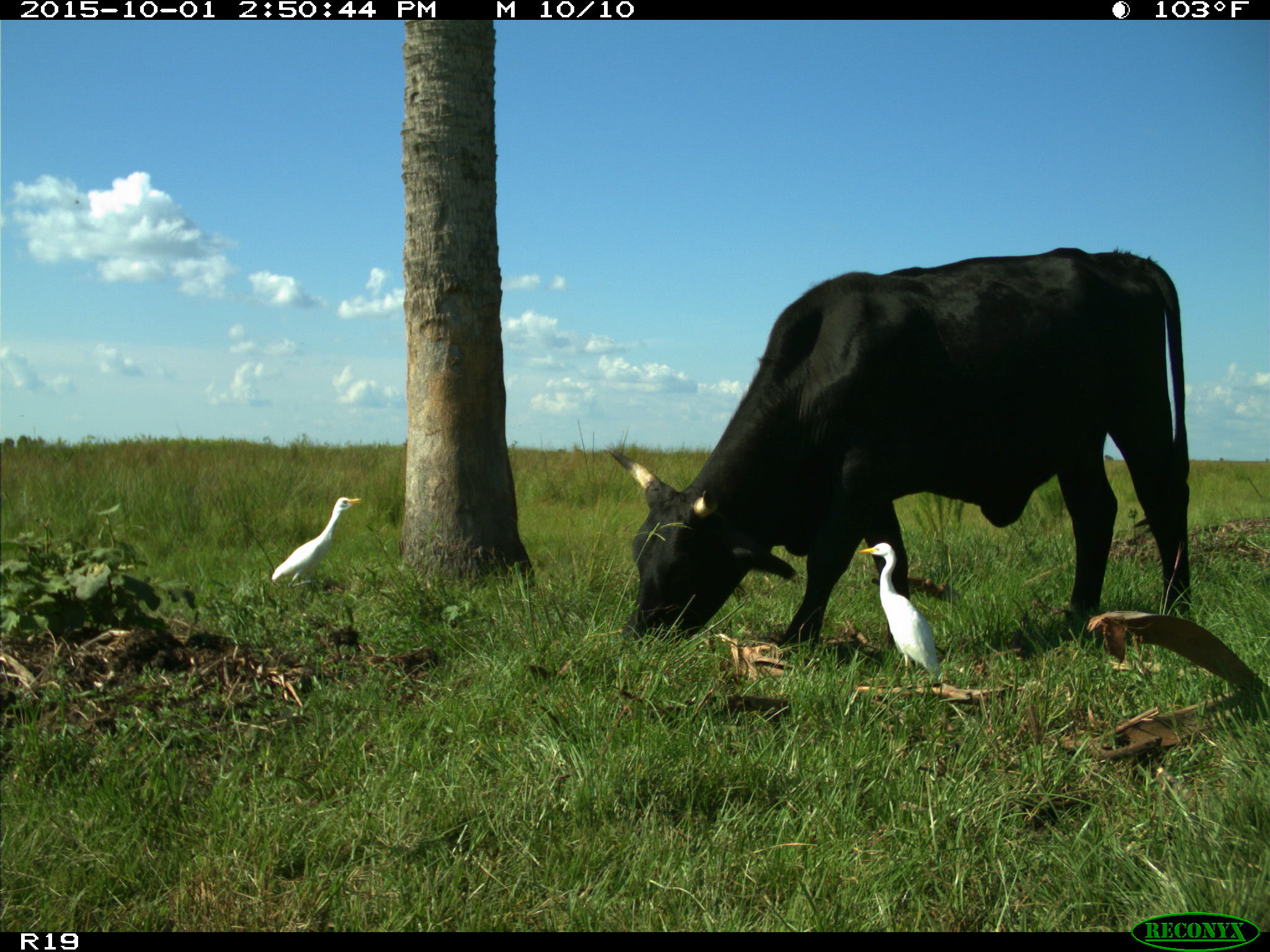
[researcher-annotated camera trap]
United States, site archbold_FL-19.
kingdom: Animalia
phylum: Chordata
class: Mammalia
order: Artiodactyla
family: Bovidae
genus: Bos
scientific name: Bos taurus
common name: domestic cow